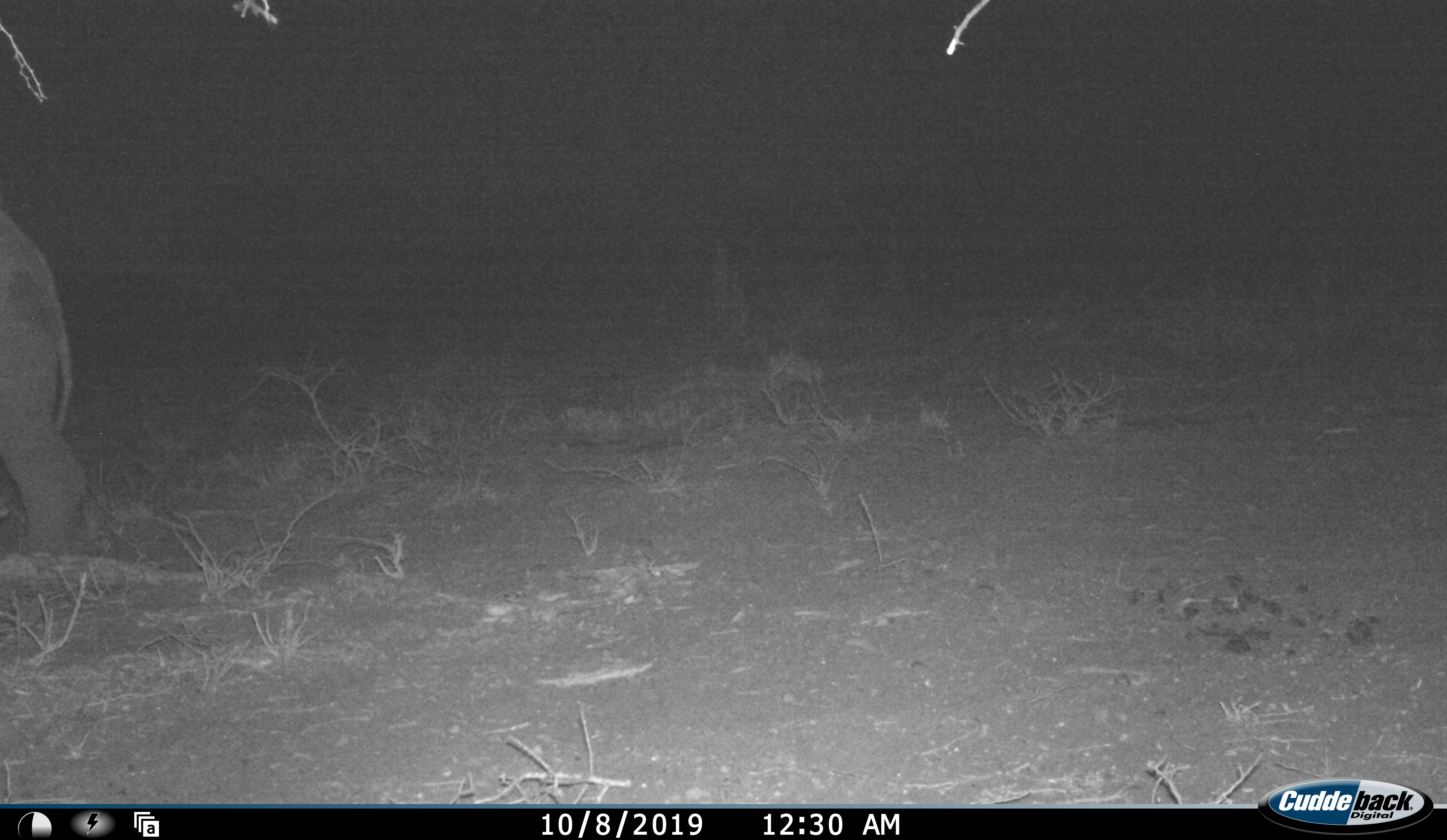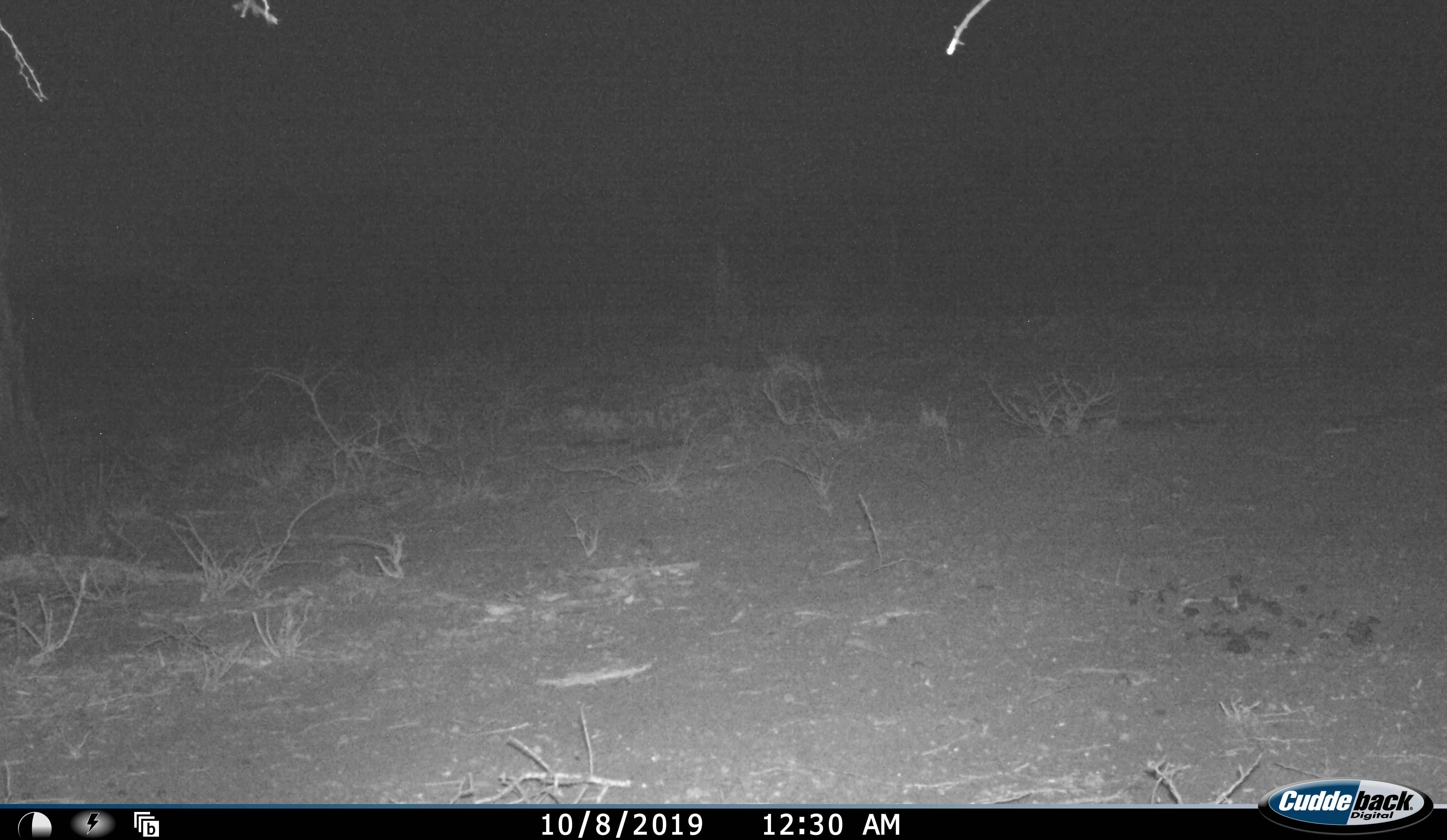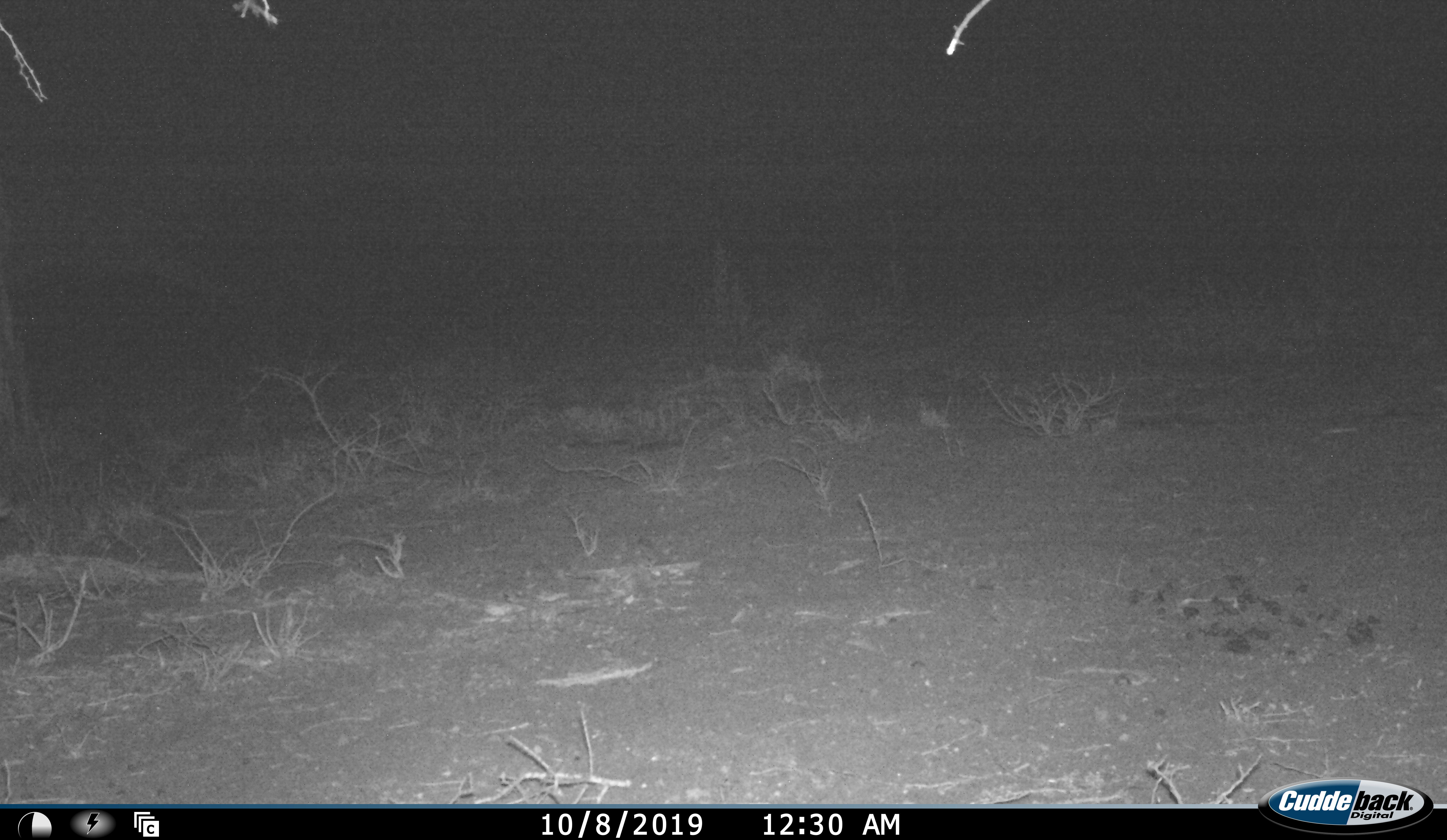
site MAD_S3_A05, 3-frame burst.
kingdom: Animalia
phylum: Chordata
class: Mammalia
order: Proboscidea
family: Elephantidae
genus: Loxodonta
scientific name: Loxodonta africana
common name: african bush elephant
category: elephant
Elephant (african bush elephant) (Loxodonta africana), count 1. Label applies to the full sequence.